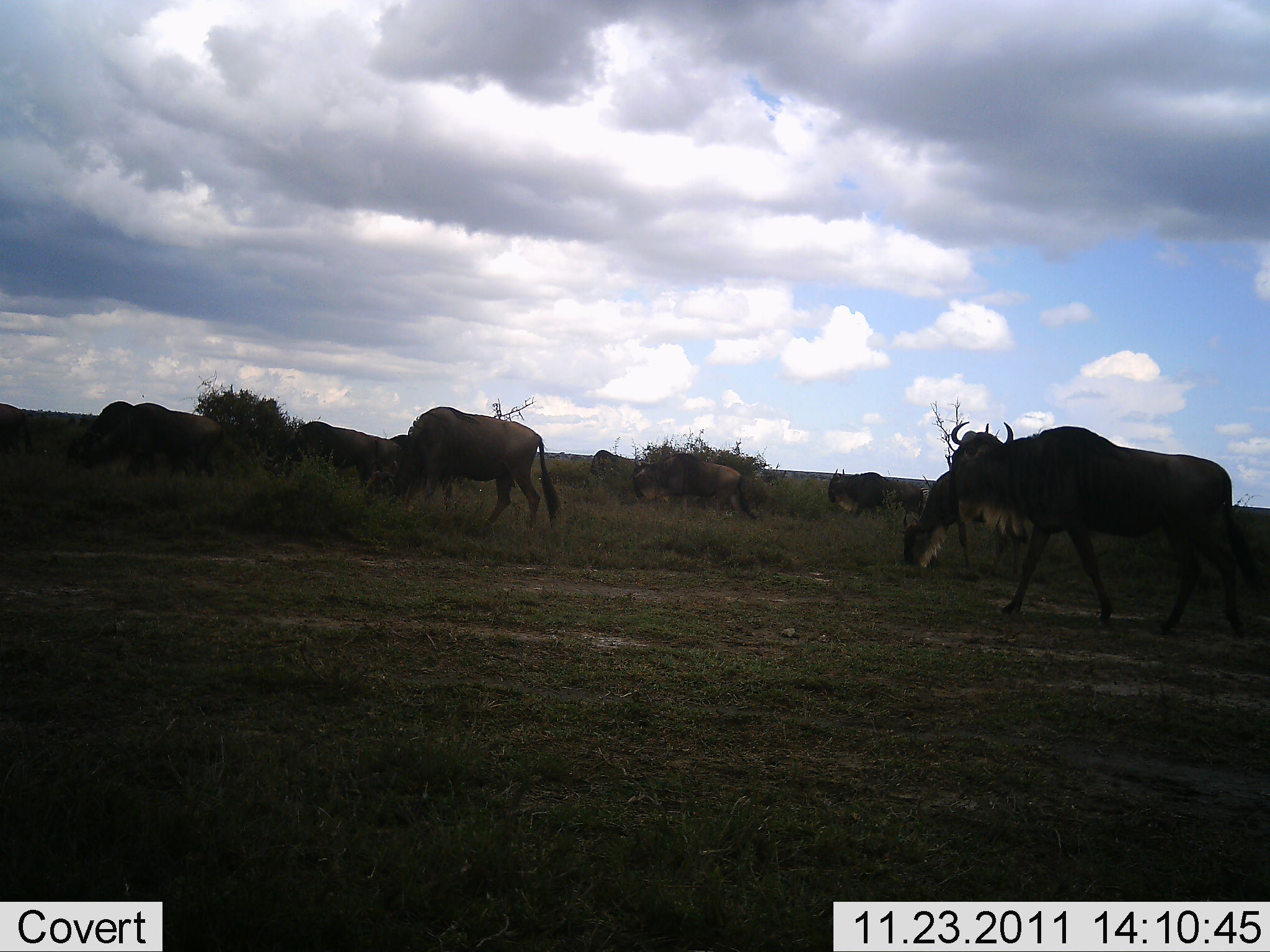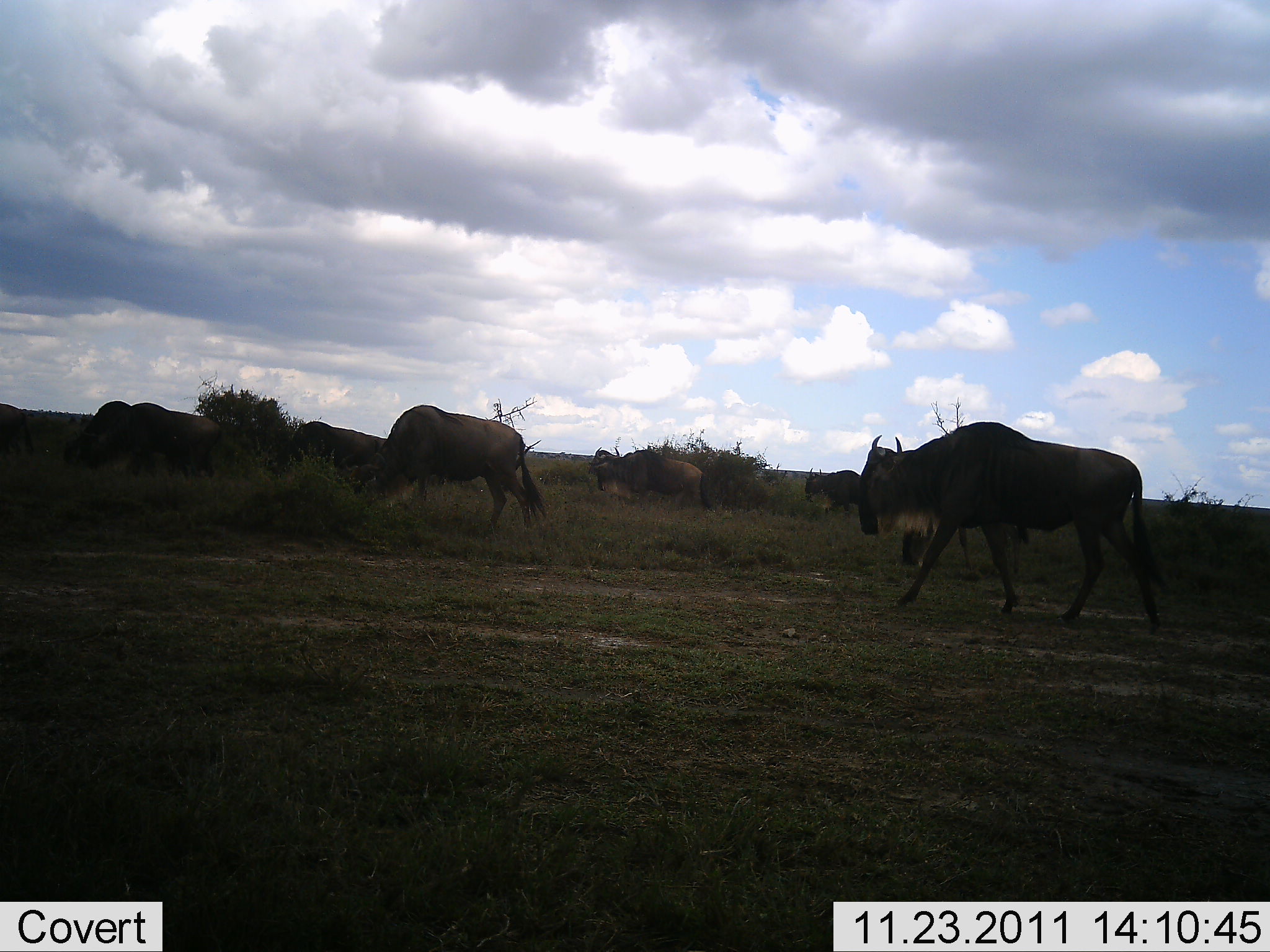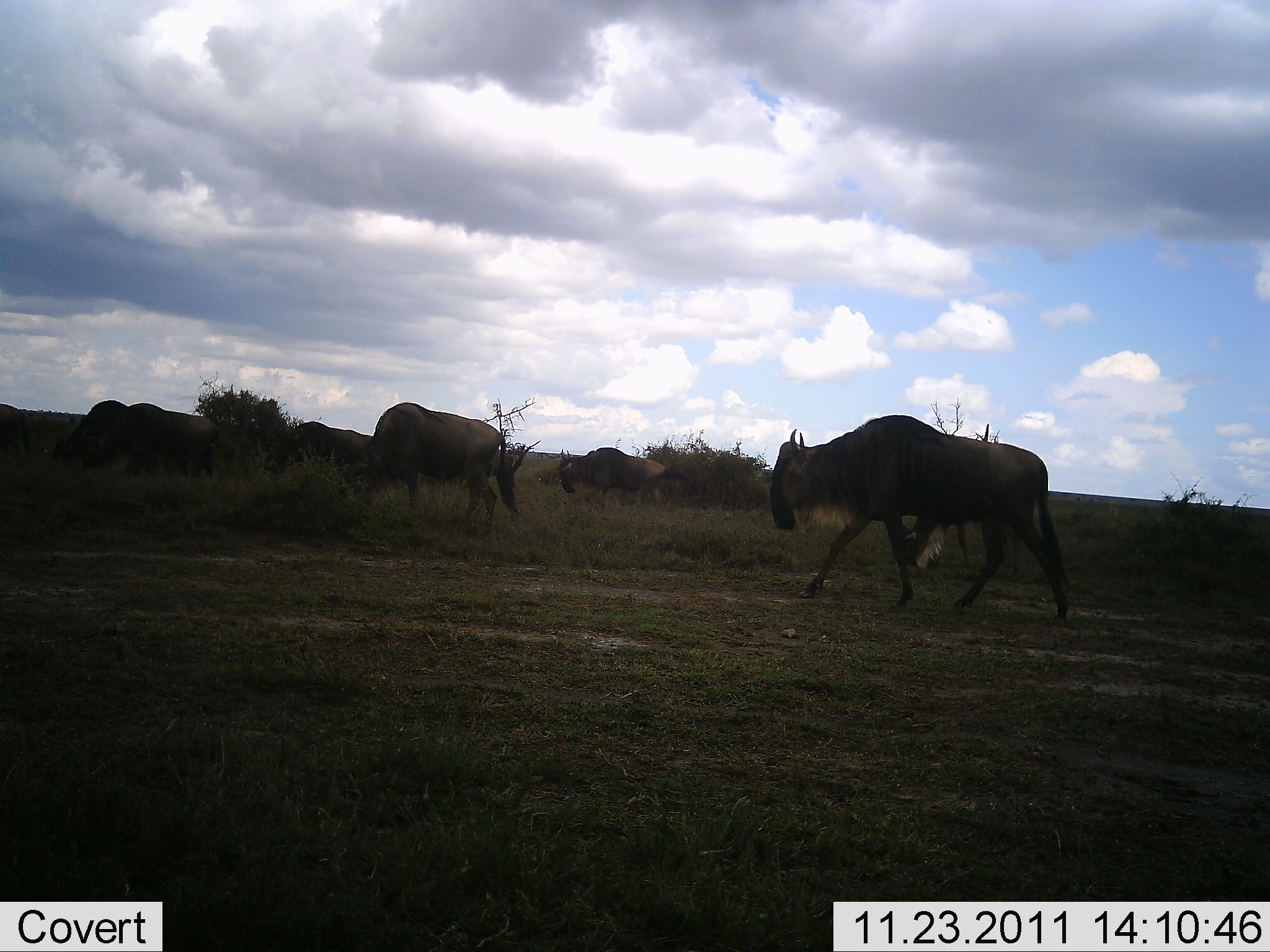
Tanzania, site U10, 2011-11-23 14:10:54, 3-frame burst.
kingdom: Animalia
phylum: Chordata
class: Mammalia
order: Artiodactyla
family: Bovidae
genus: Connochaetes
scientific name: Connochaetes taurinus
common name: blue wildebeest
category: wildebeest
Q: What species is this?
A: Wildebeest (blue wildebeest) (Connochaetes taurinus).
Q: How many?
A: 7.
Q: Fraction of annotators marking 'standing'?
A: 27%.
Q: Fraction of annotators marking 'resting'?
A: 9%.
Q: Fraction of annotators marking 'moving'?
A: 100%.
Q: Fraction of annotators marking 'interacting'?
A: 0%.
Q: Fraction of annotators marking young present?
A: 0%.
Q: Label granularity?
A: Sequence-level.